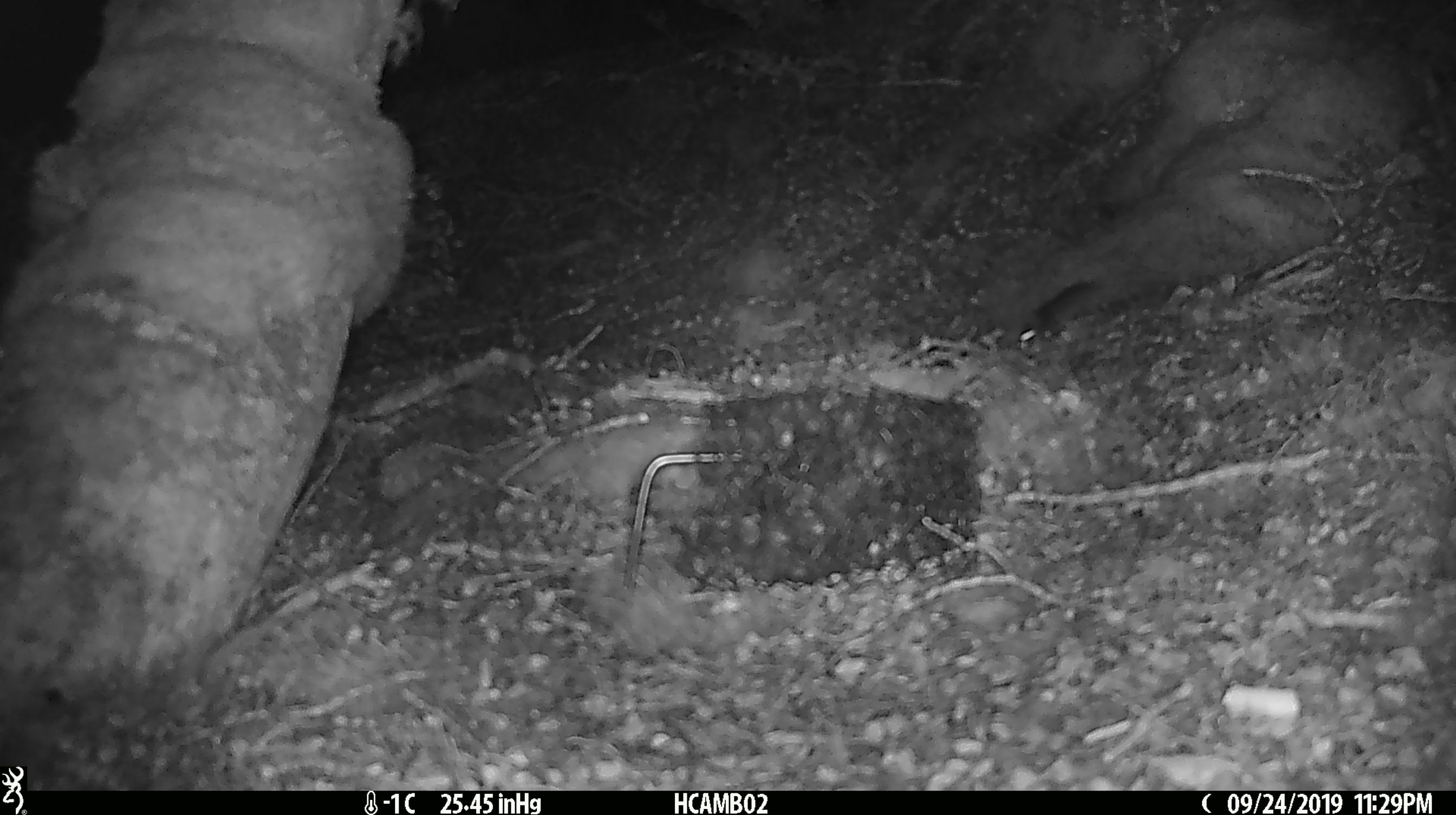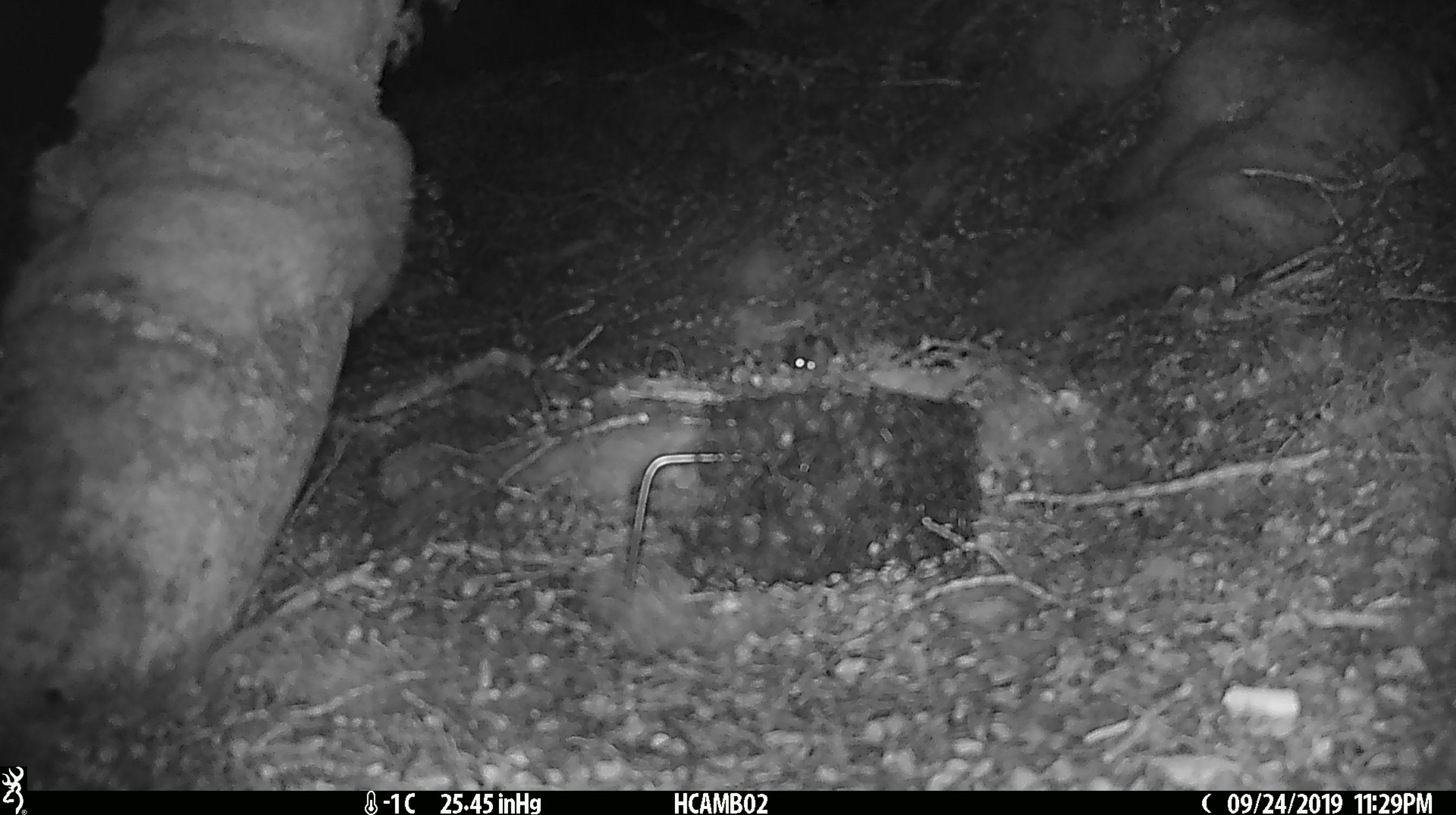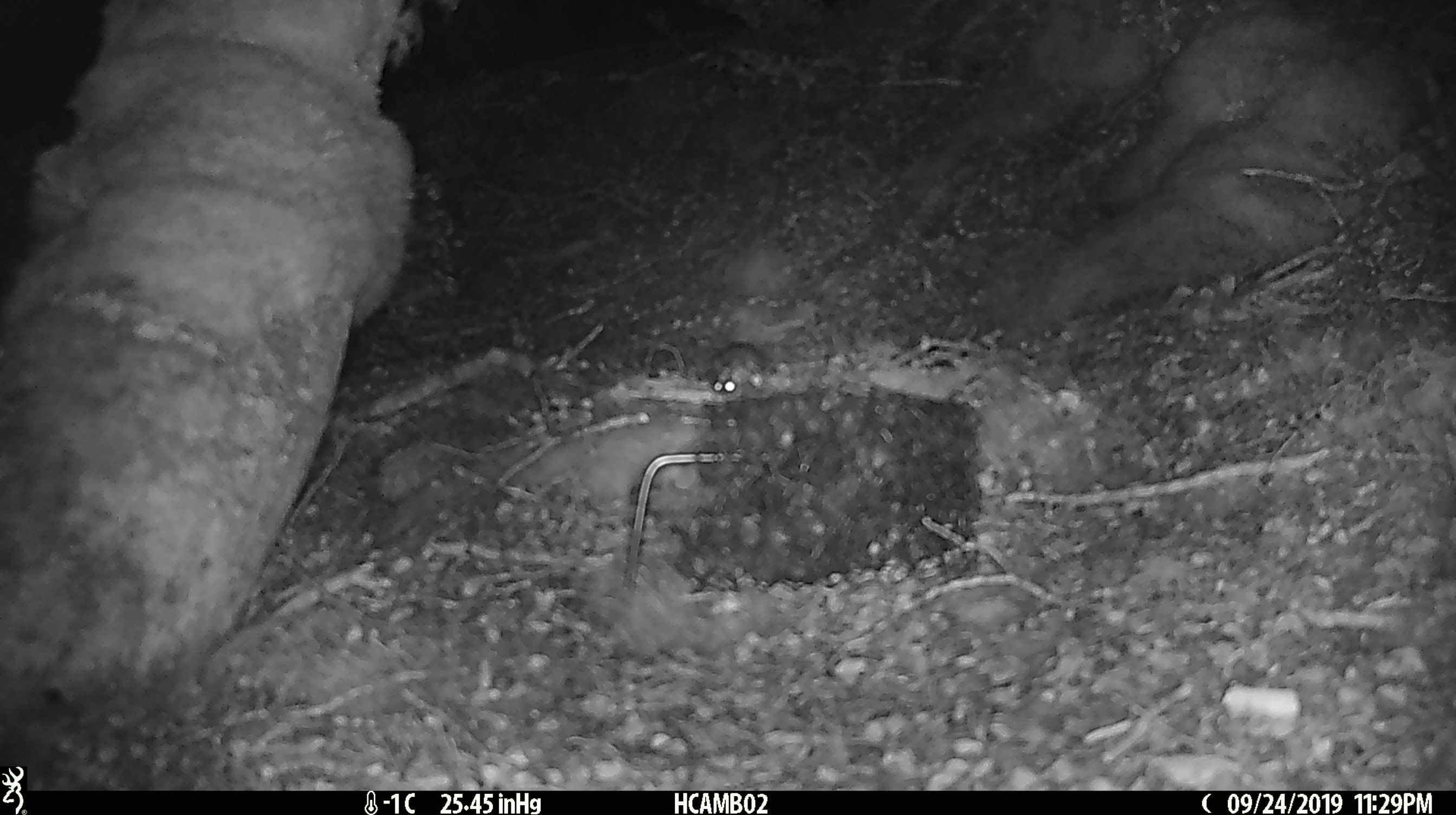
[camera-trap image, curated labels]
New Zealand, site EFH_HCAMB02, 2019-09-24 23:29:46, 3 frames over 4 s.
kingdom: Animalia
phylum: Chordata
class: Mammalia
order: Rodentia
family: Muridae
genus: Mus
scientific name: Mus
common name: mouse